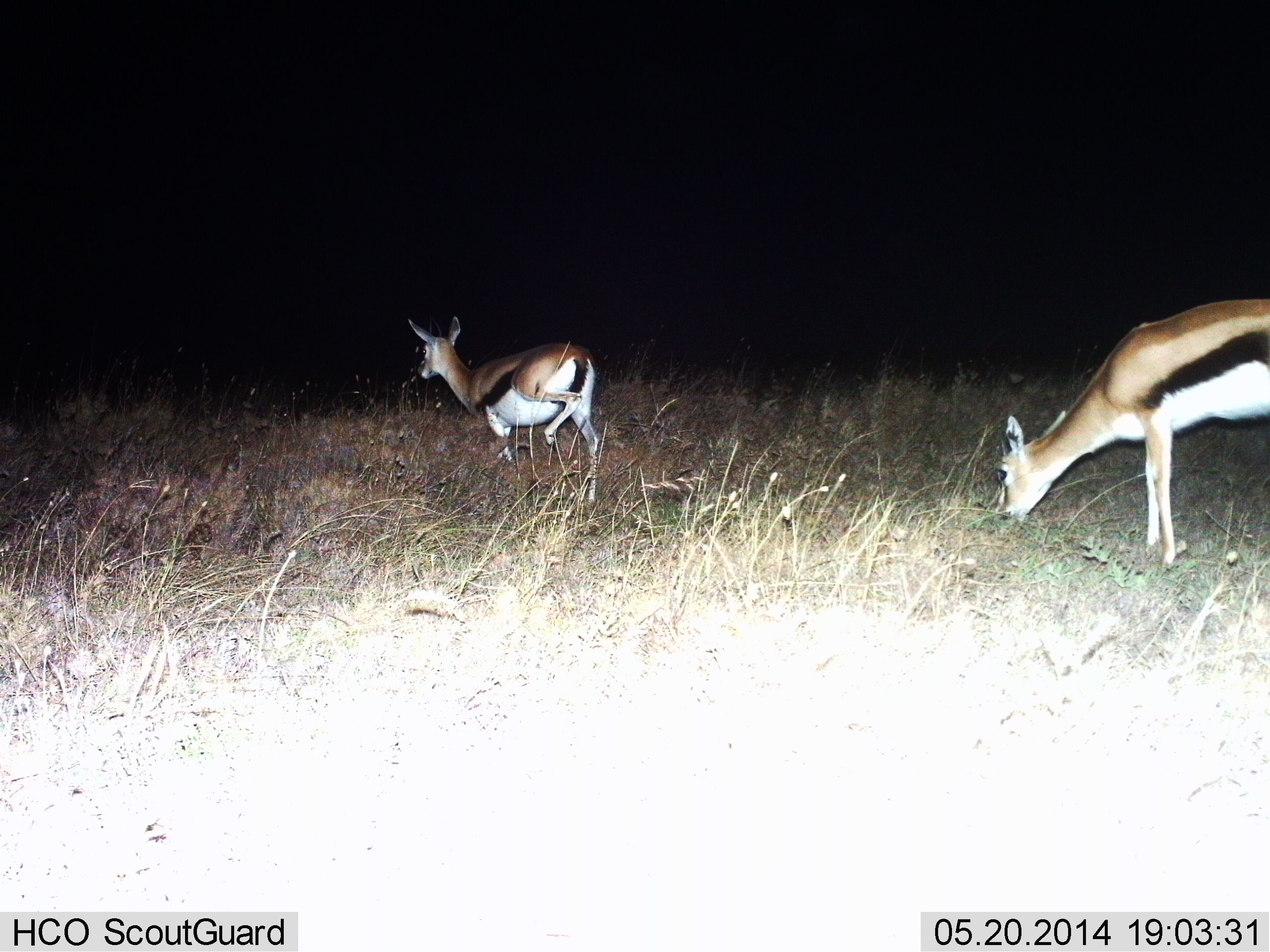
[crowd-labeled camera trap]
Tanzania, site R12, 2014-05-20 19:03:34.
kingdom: Animalia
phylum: Chordata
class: Mammalia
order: Artiodactyla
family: Bovidae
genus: Eudorcas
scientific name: Eudorcas thomsonii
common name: thomson's gazelle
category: gazellethomsons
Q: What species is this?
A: Gazellethomsons (thomson's gazelle) (Eudorcas thomsonii).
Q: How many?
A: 2.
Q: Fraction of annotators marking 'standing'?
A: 50%.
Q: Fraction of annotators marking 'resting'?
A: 0%.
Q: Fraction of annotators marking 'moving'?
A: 60%.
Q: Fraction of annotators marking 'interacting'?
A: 0%.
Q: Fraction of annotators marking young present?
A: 0%.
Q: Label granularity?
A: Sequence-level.